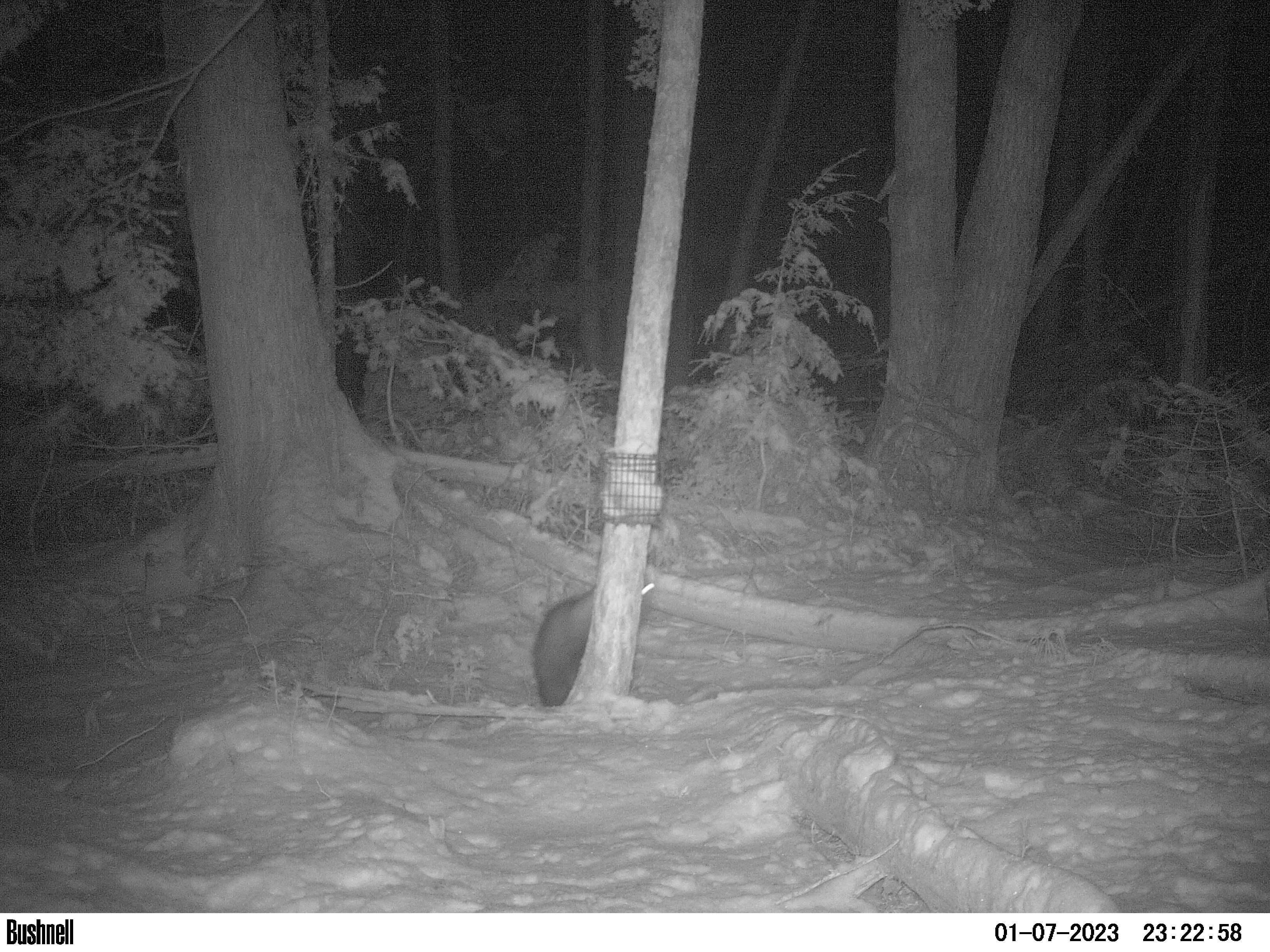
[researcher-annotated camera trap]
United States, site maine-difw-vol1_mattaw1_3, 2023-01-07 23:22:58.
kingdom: Animalia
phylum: Chordata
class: Mammalia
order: Carnivora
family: Mustelidae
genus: Pekania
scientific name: Pekania pennanti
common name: fisher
Fisher (Pekania pennanti).